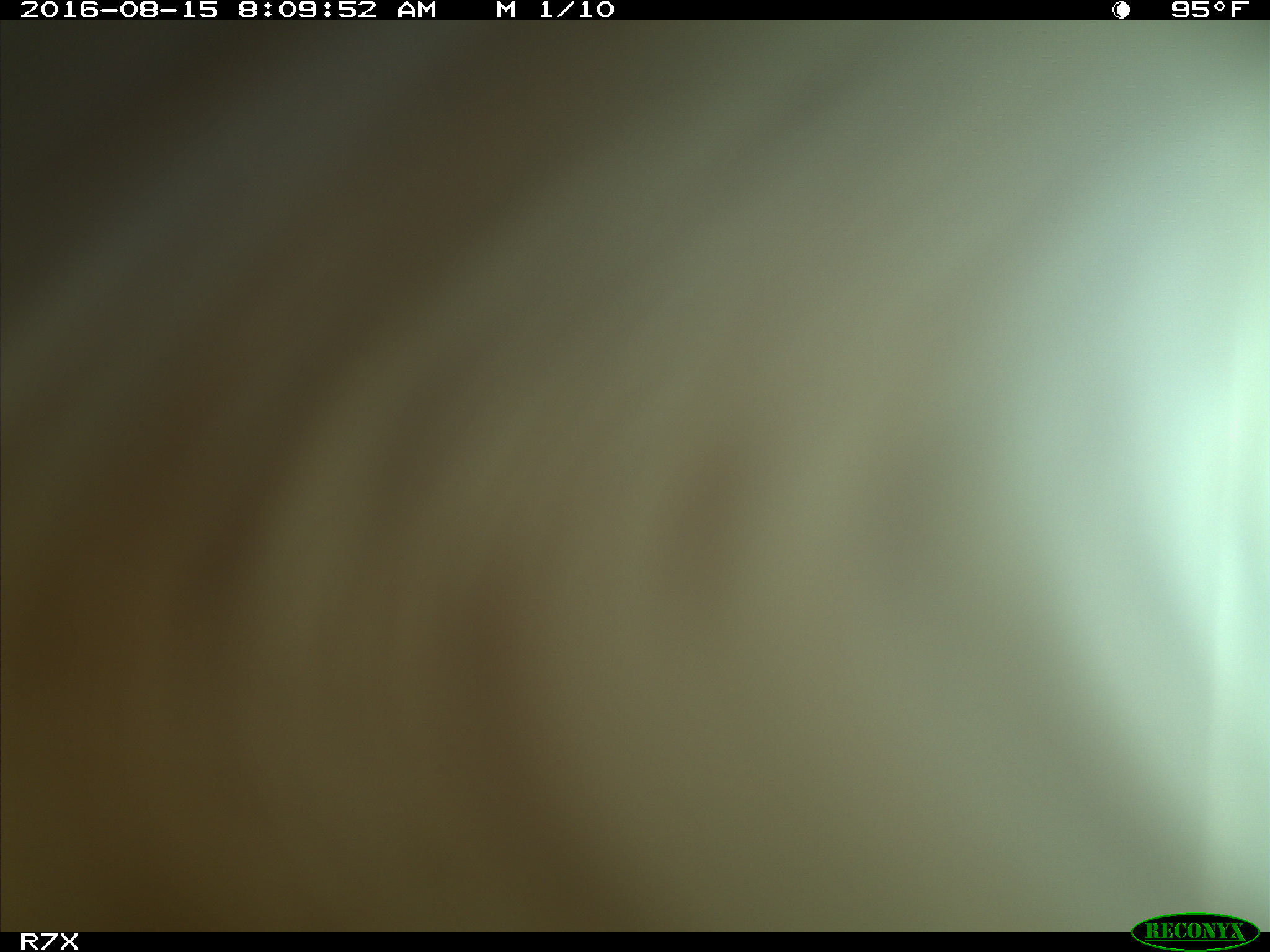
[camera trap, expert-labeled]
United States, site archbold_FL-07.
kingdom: Animalia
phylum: Chordata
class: Mammalia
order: Artiodactyla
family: Bovidae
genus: Bos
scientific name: Bos taurus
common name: domestic cow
Bos taurus (domestic cow).